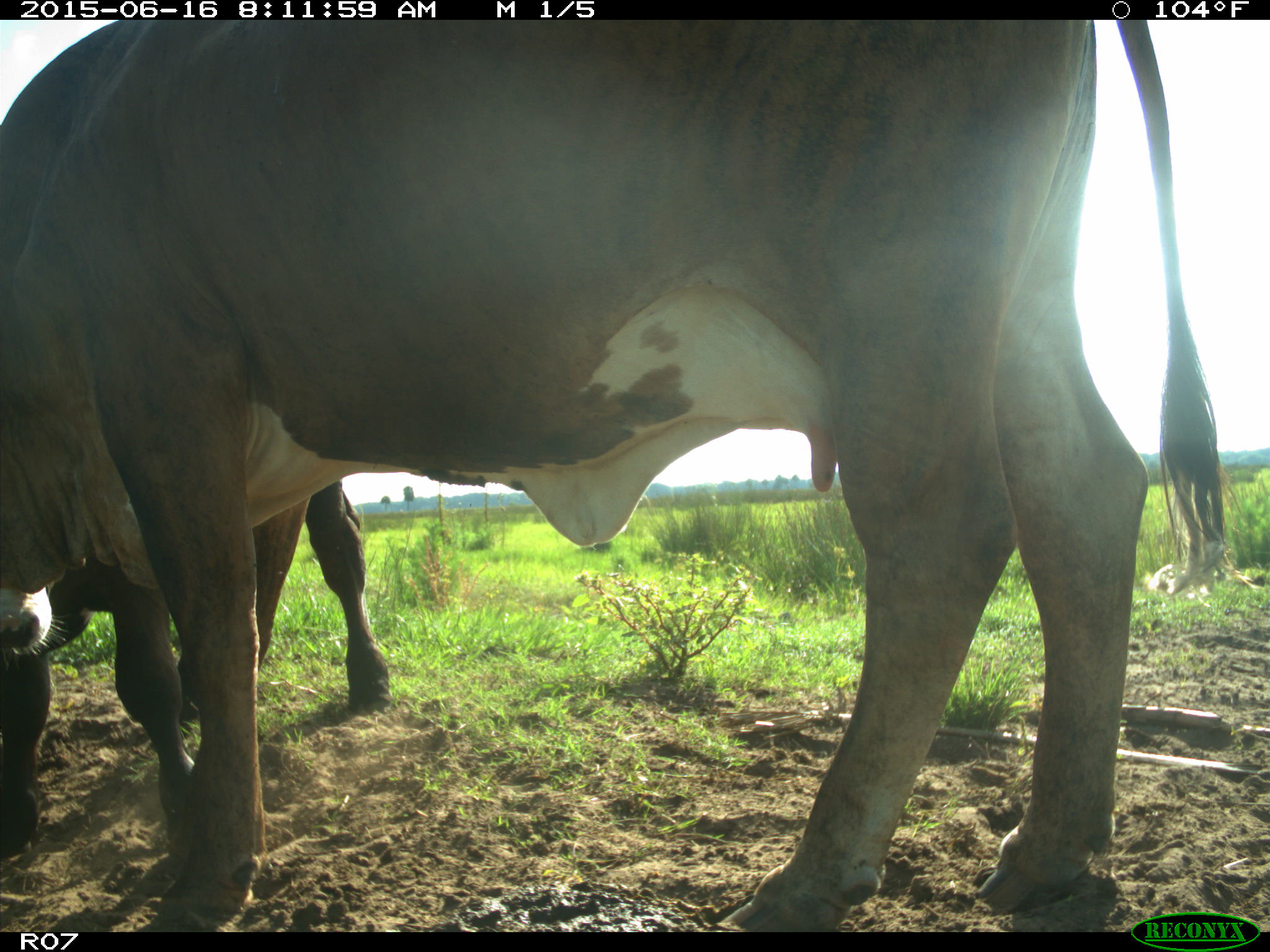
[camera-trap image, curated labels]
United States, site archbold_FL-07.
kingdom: Animalia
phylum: Chordata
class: Mammalia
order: Artiodactyla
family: Bovidae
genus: Bos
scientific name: Bos taurus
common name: domestic cow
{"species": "Bos taurus (domestic cow)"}